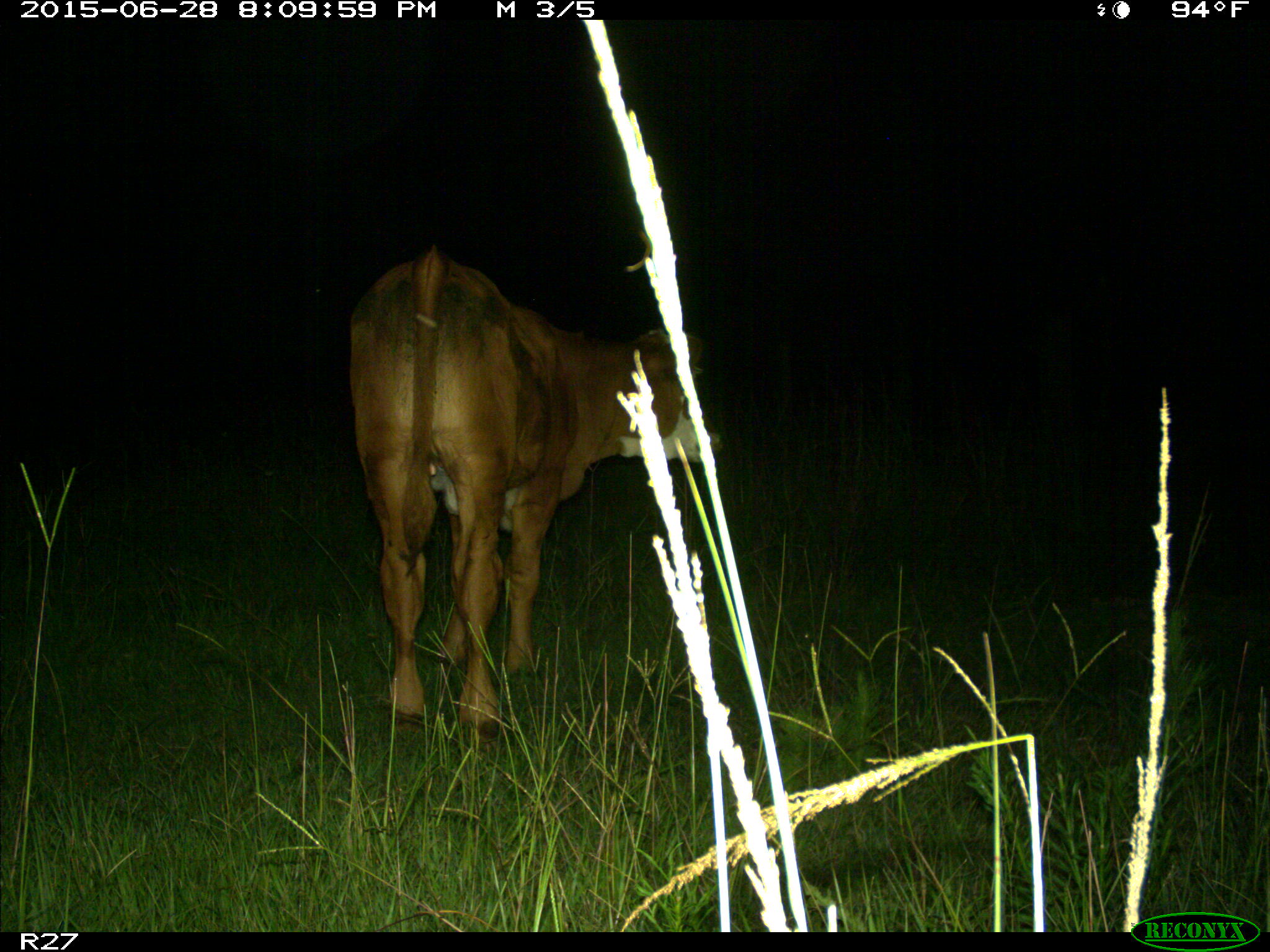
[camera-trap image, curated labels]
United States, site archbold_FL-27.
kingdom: Animalia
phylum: Chordata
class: Mammalia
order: Artiodactyla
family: Bovidae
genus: Bos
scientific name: Bos taurus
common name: domestic cow